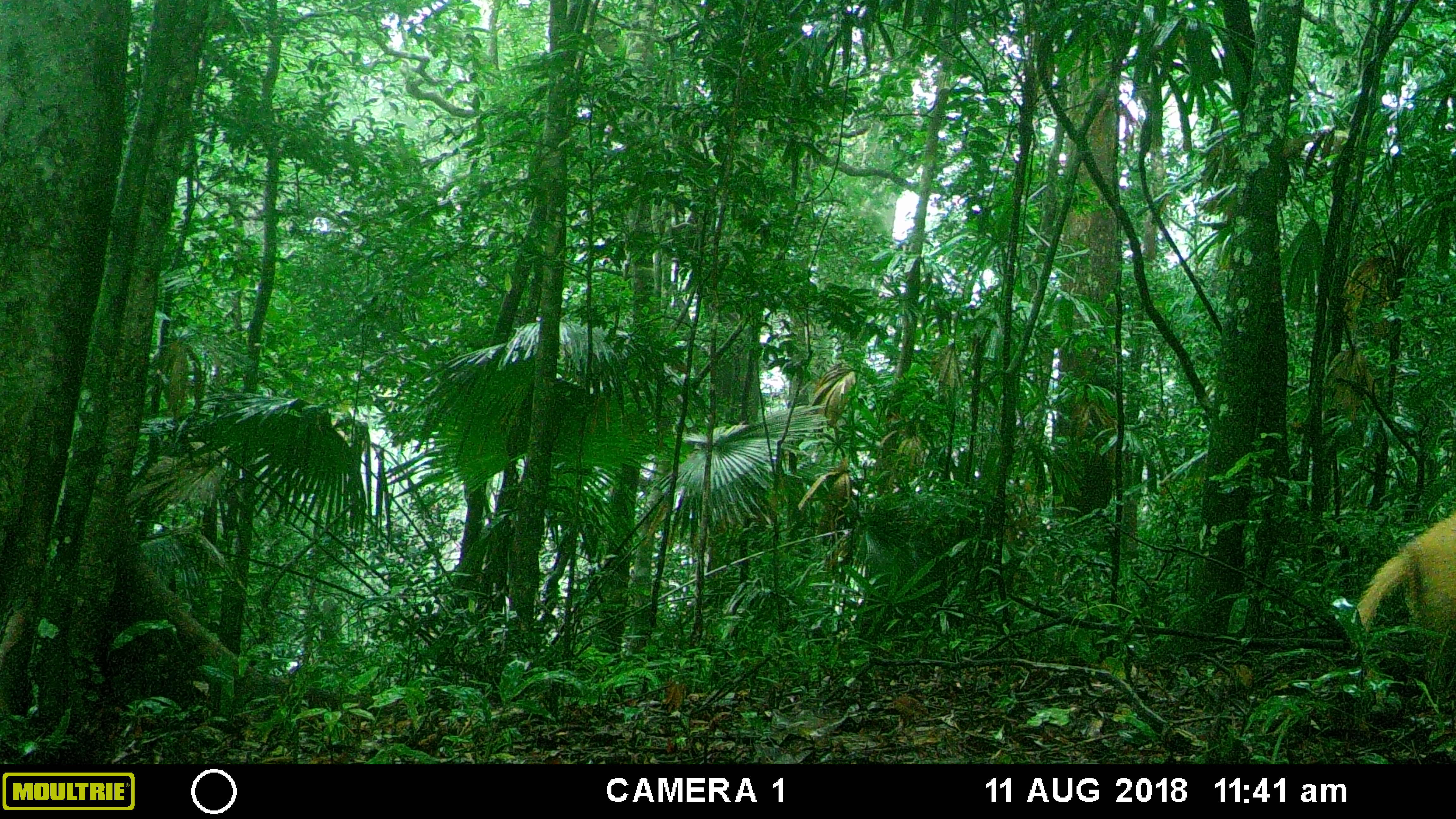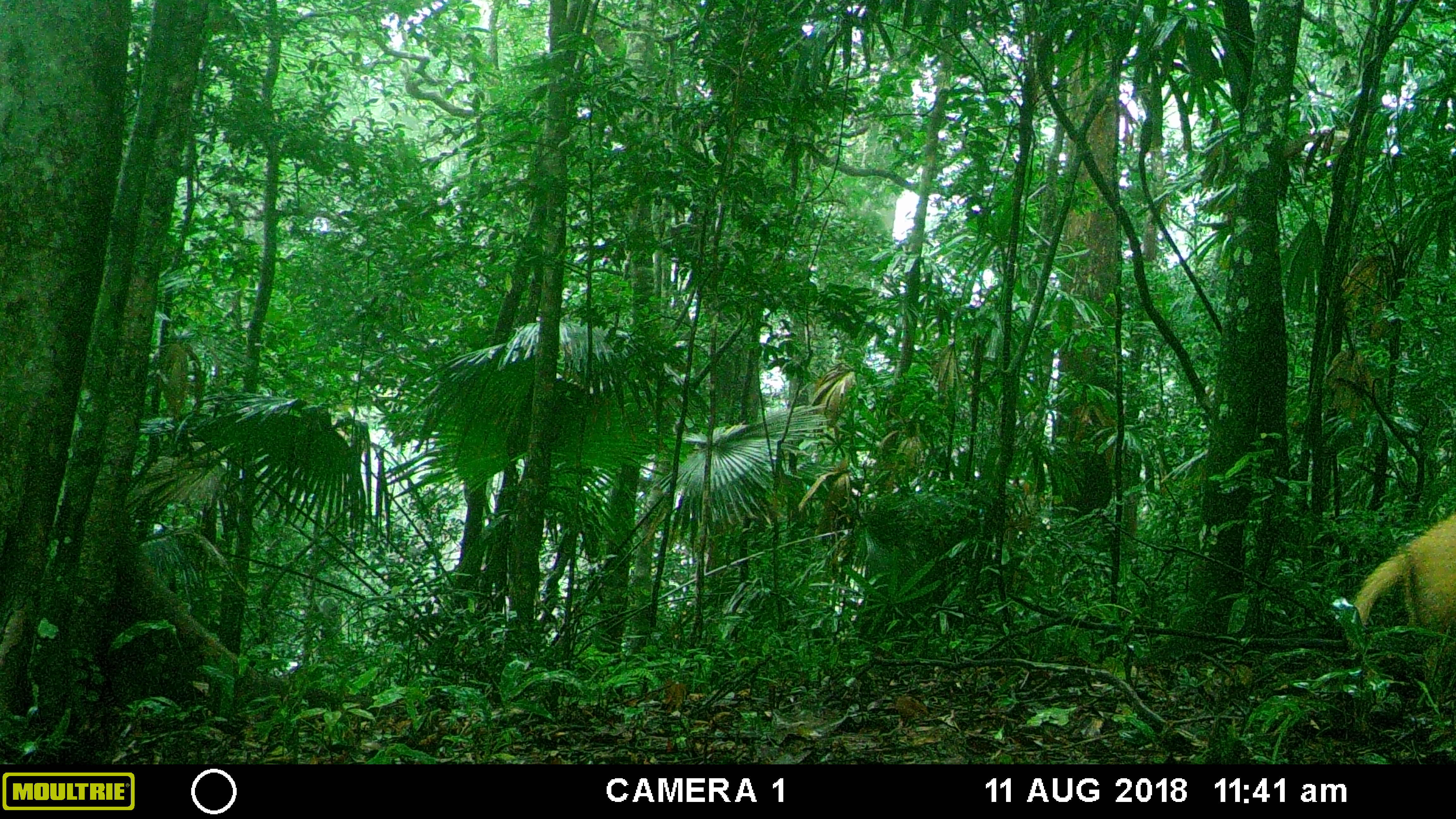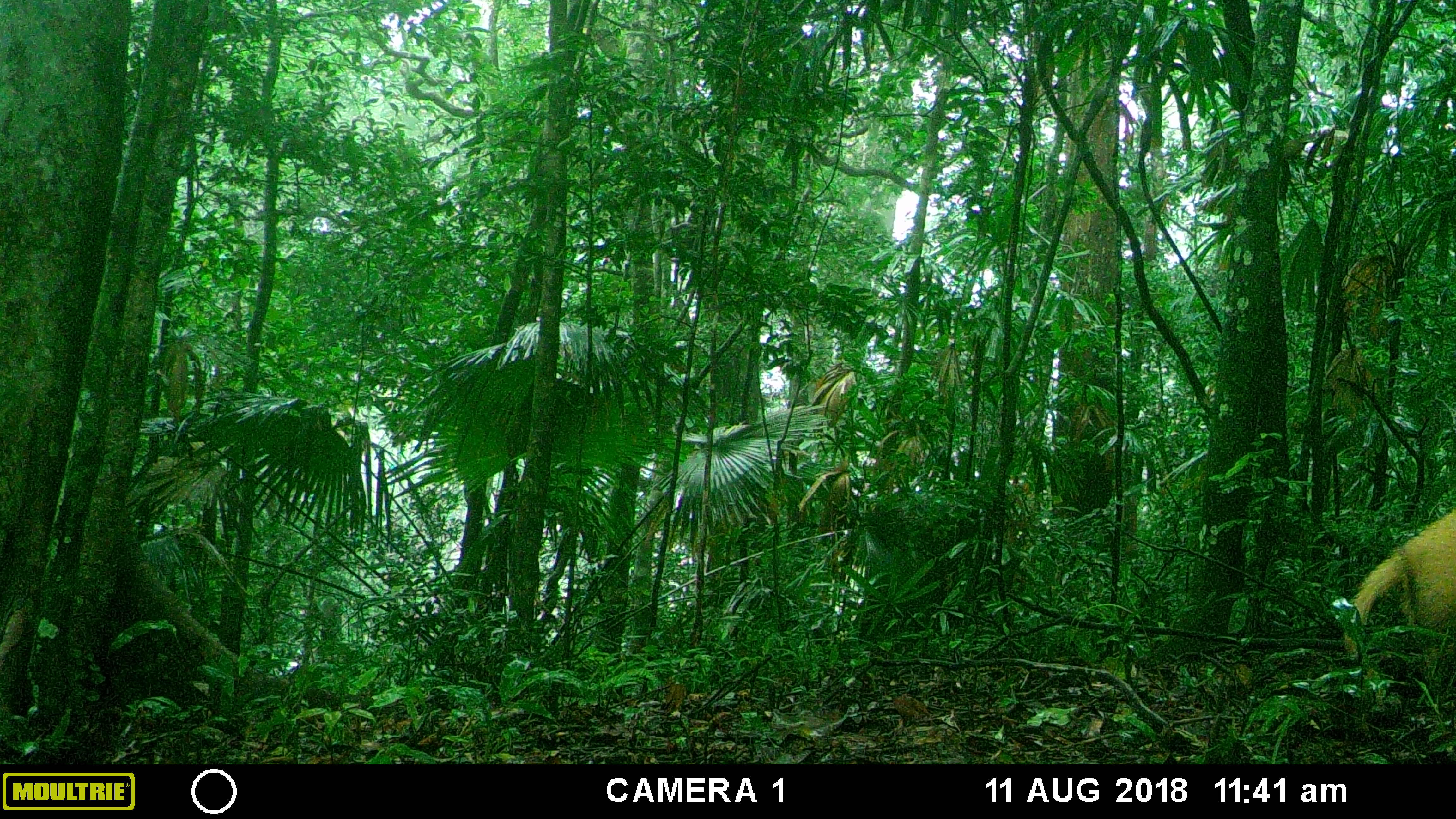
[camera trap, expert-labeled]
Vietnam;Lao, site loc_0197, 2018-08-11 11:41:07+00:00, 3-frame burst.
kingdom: Animalia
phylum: Chordata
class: Mammalia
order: Carnivora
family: Mustelidae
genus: Arctonyx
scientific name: Arctonyx collaris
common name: hog badger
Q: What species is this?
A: Hog badger (Arctonyx collaris).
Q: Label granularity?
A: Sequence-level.